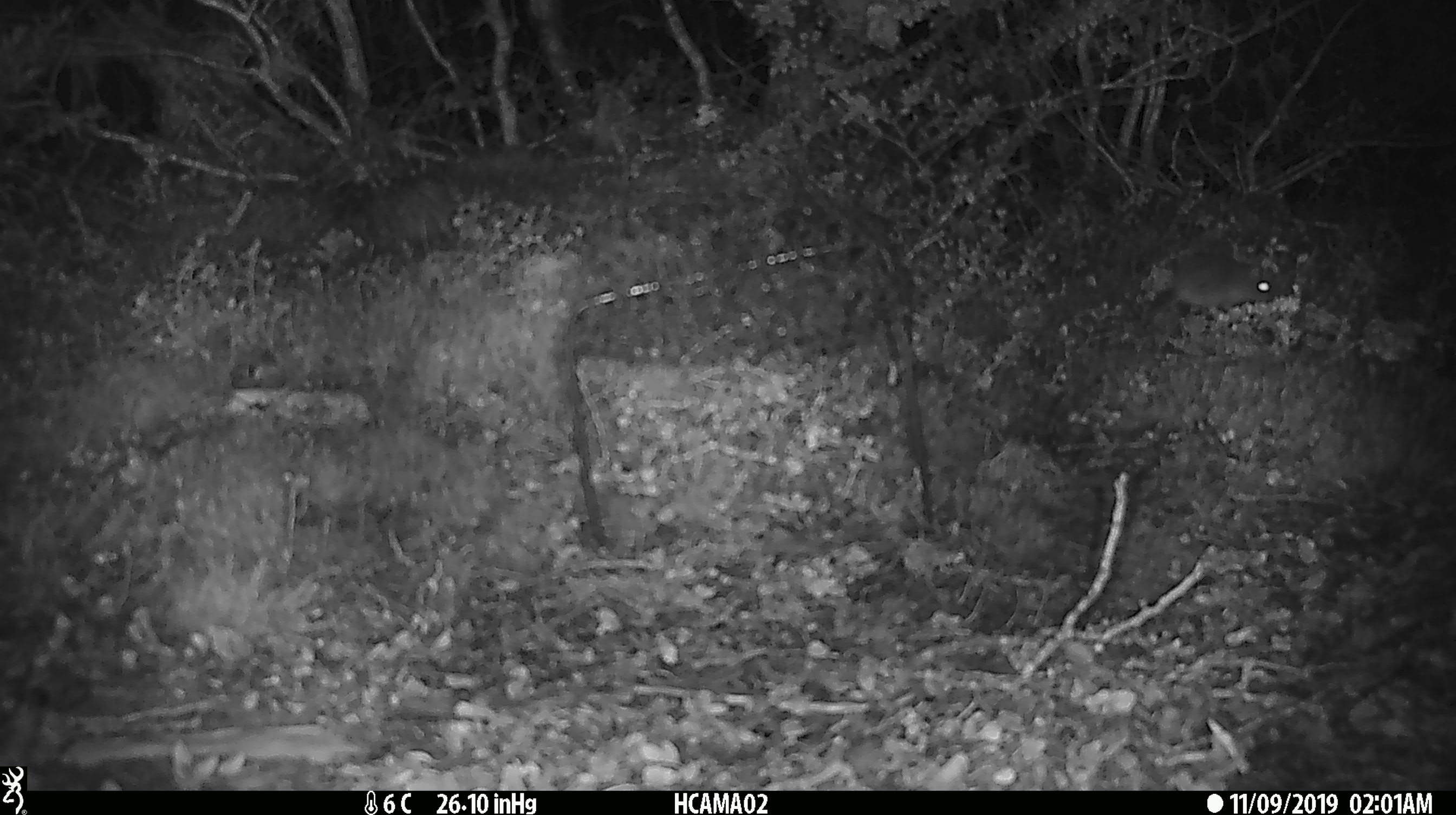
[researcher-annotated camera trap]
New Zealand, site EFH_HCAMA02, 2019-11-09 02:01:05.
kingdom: Animalia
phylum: Chordata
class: Mammalia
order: Rodentia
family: Muridae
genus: Mus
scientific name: Mus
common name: mouse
Mouse (Mus).